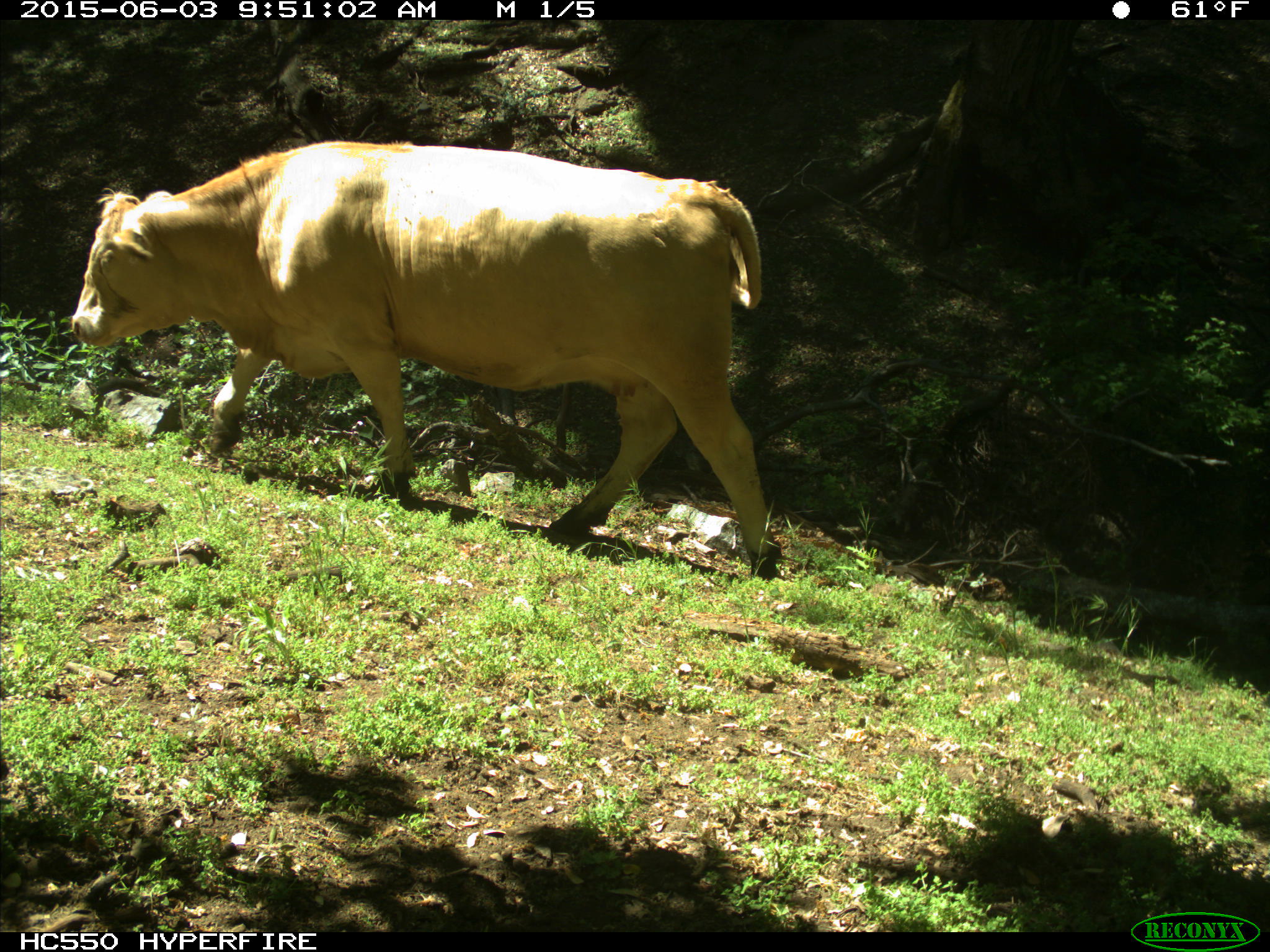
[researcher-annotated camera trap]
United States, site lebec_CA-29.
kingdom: Animalia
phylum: Chordata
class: Mammalia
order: Artiodactyla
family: Bovidae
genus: Bos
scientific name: Bos taurus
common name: domestic cow